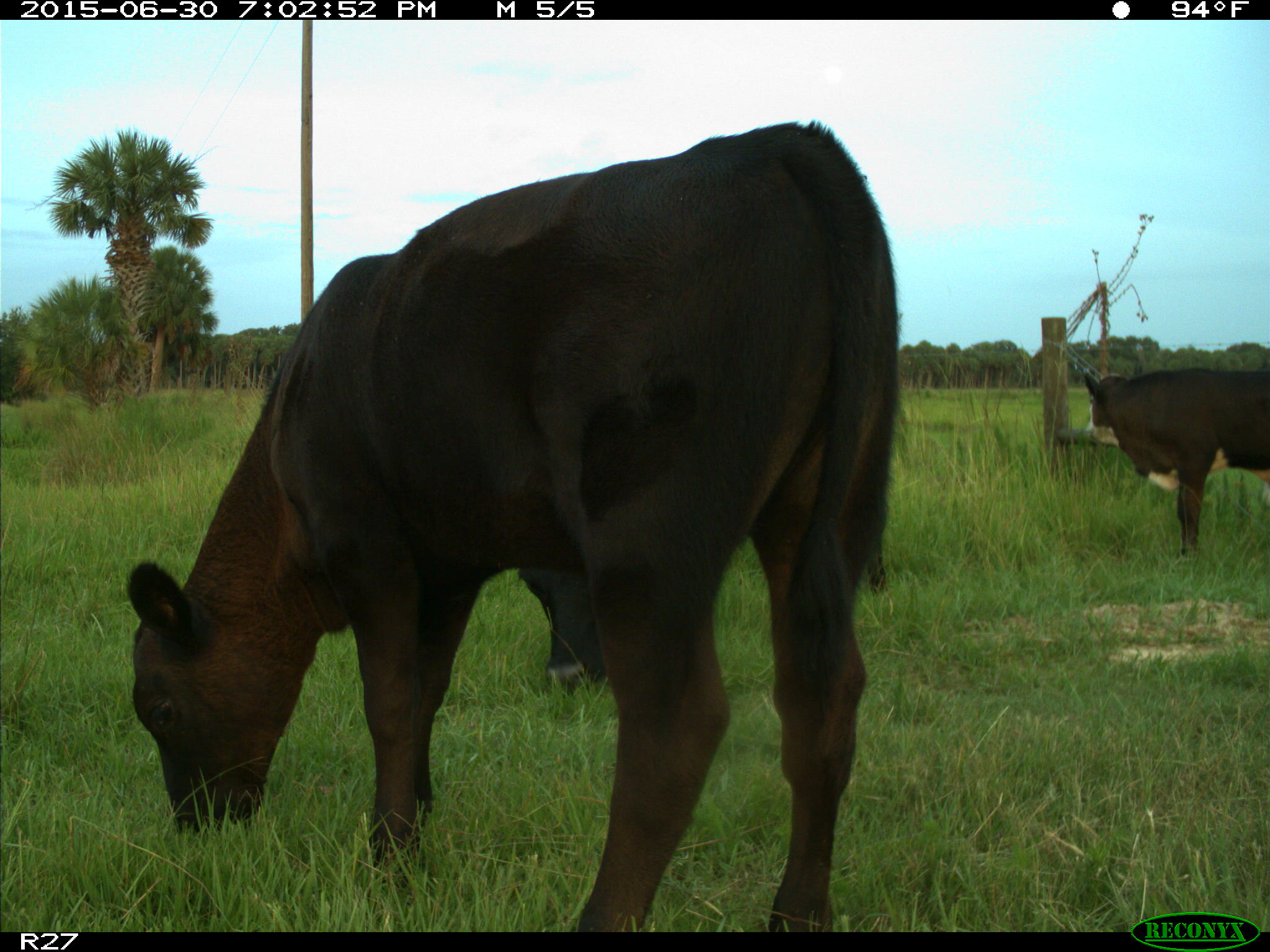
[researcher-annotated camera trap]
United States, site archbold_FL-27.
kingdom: Animalia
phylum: Chordata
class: Mammalia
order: Artiodactyla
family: Bovidae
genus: Bos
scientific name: Bos taurus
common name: domestic cow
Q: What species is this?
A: Bos taurus (domestic cow).